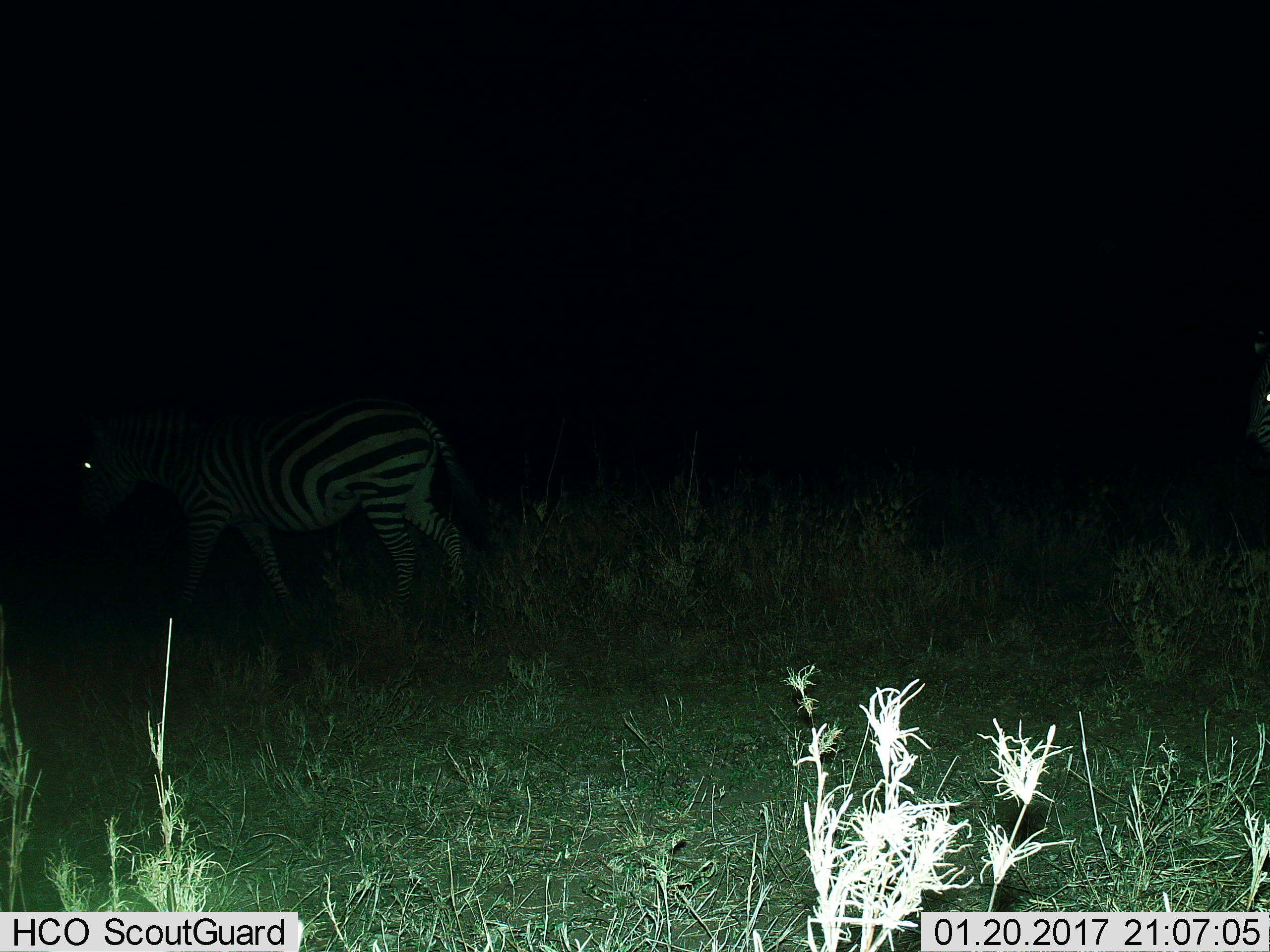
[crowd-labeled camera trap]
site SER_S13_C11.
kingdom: Animalia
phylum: Chordata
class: Mammalia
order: Perissodactyla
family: Equidae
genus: Equus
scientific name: Equus quagga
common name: plains zebra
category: zebraplains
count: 1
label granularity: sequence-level